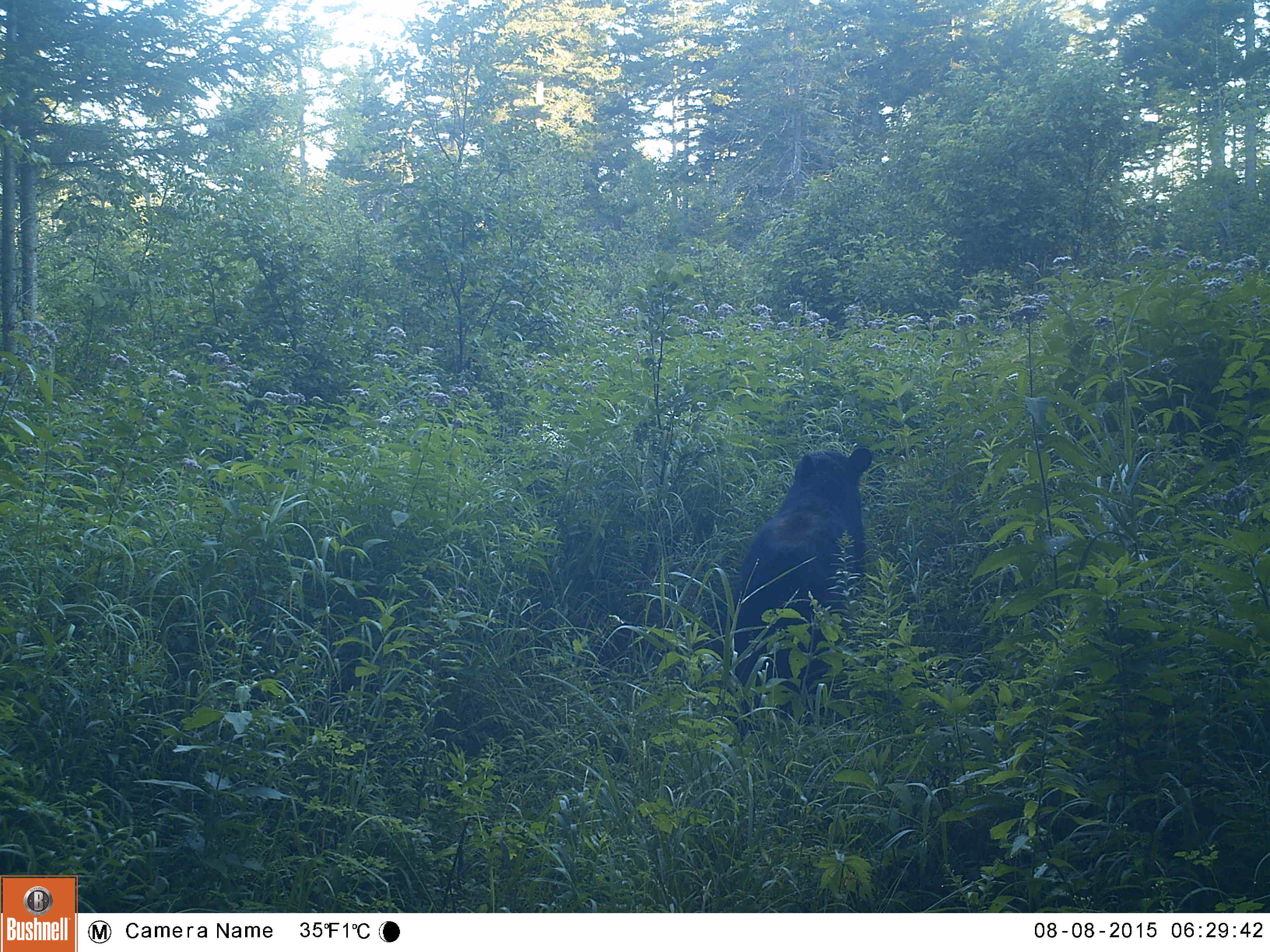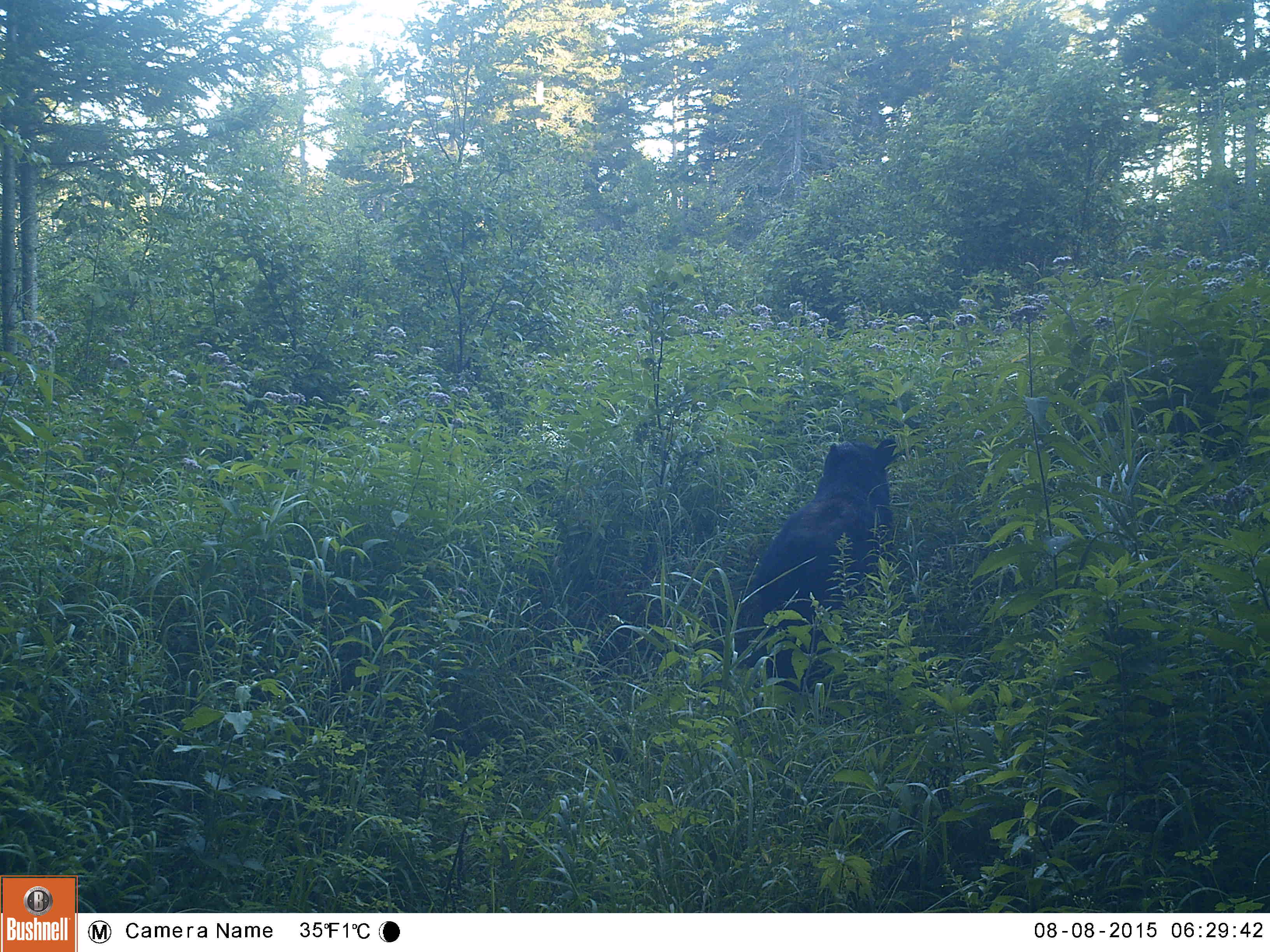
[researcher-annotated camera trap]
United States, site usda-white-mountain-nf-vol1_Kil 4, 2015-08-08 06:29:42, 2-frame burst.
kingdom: Animalia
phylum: Chordata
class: Mammalia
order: Carnivora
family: Ursidae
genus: Ursus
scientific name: Ursus americanus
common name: black bear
Black bear (Ursus americanus).